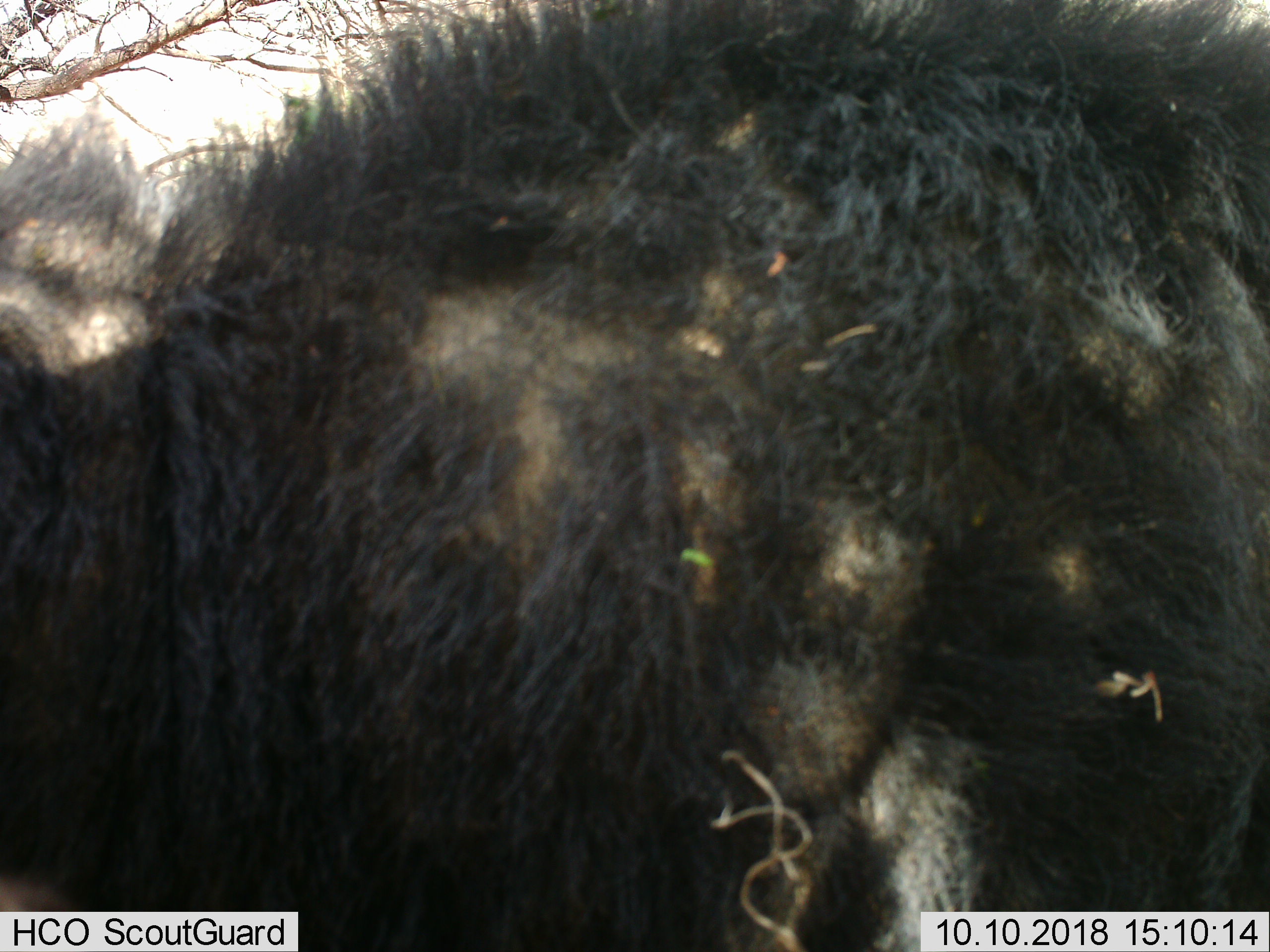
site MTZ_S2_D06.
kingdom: Animalia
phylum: Chordata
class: Mammalia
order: Artiodactyla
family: Bovidae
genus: Syncerus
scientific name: Syncerus caffer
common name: african buffalo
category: buffalo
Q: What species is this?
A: Buffalo (african buffalo) (Syncerus caffer).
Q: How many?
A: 1.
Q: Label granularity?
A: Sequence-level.